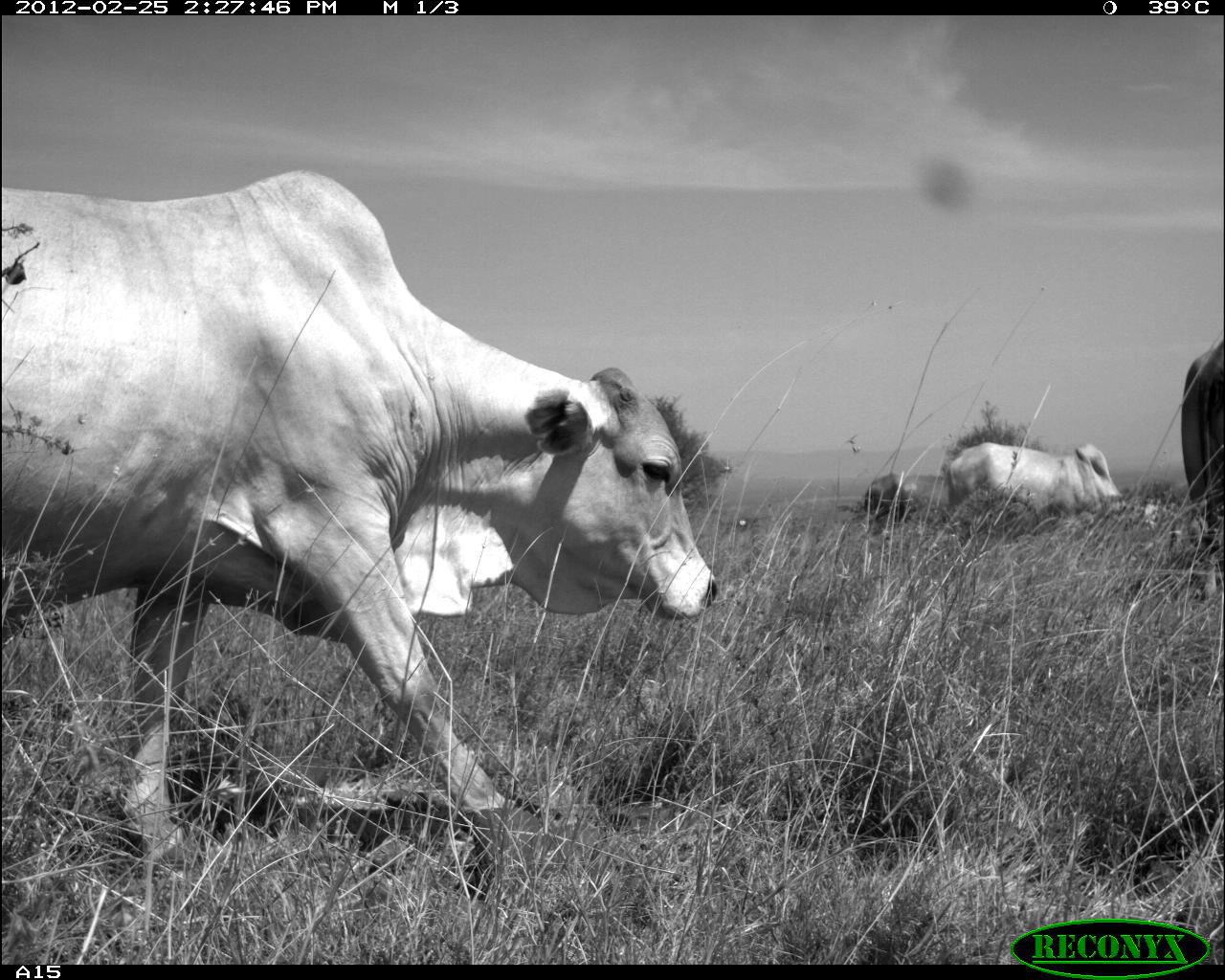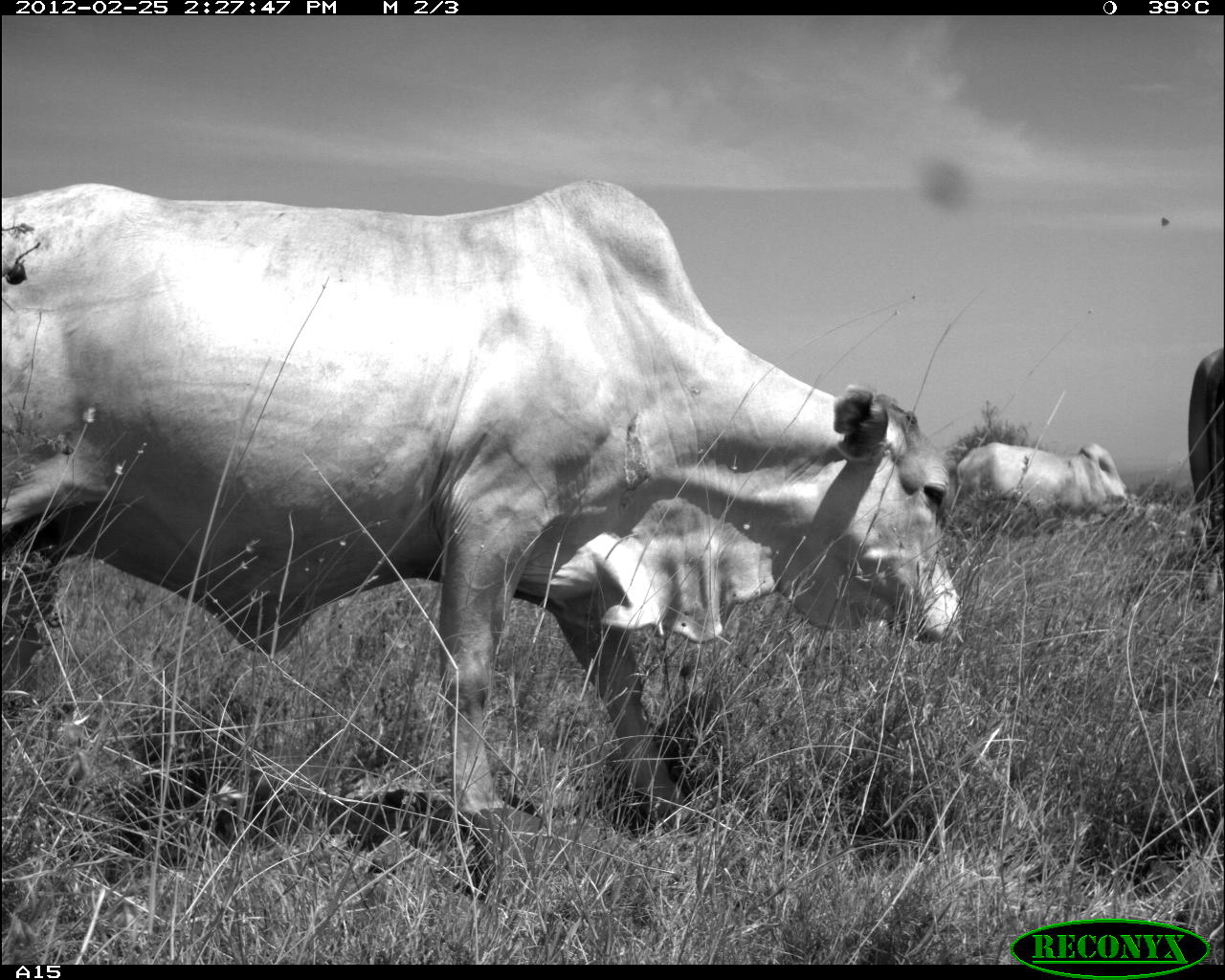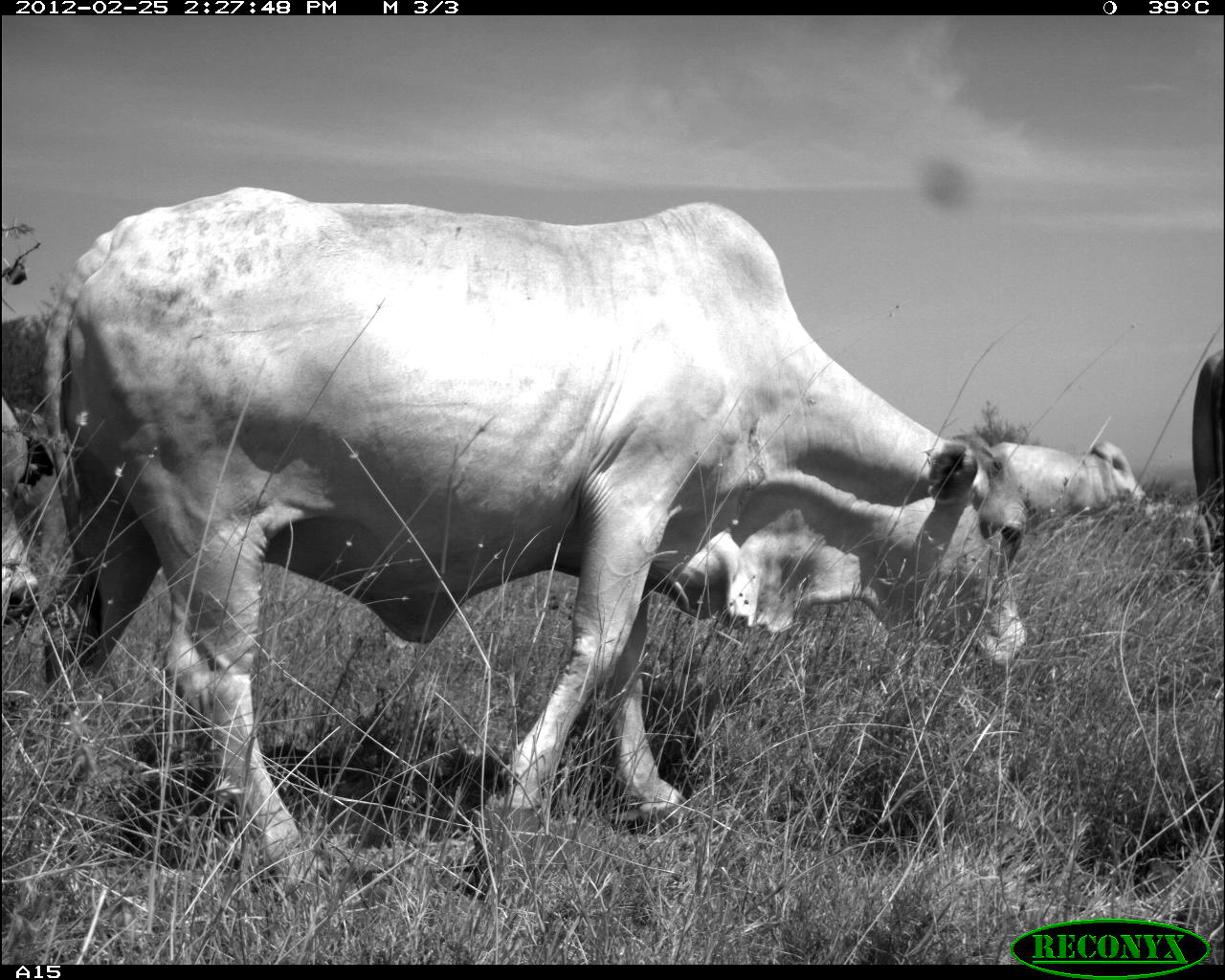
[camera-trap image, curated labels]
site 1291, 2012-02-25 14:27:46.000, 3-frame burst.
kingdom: Animalia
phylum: Chordata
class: Mammalia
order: Artiodactyla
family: Bovidae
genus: Bos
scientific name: Bos taurus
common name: domestic cattle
Bos taurus (domestic cattle), count 4.